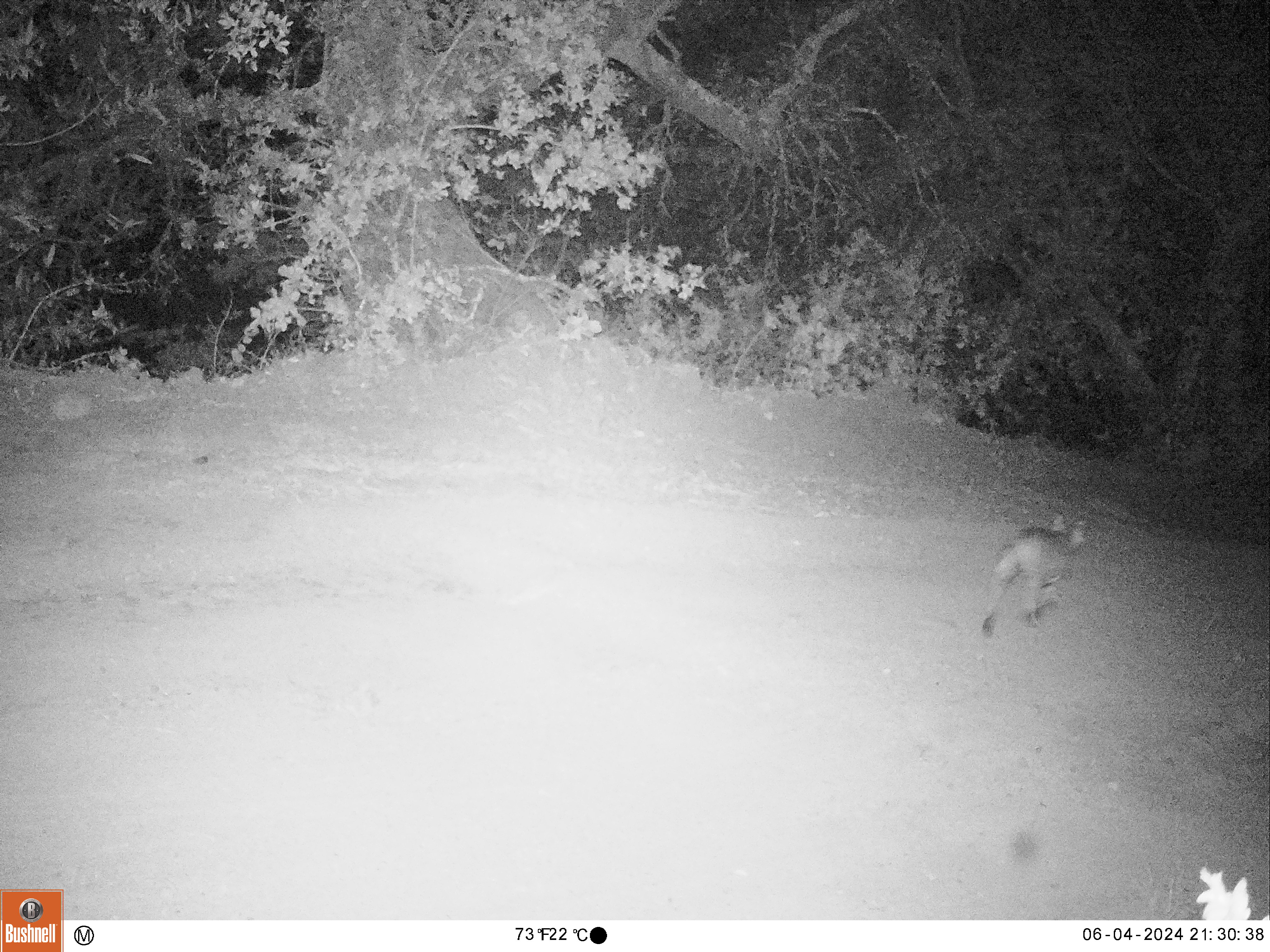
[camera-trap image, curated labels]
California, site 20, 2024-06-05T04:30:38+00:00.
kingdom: Animalia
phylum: Chordata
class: Mammalia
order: Carnivora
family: Felidae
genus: Lynx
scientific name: Lynx rufus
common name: bobcat